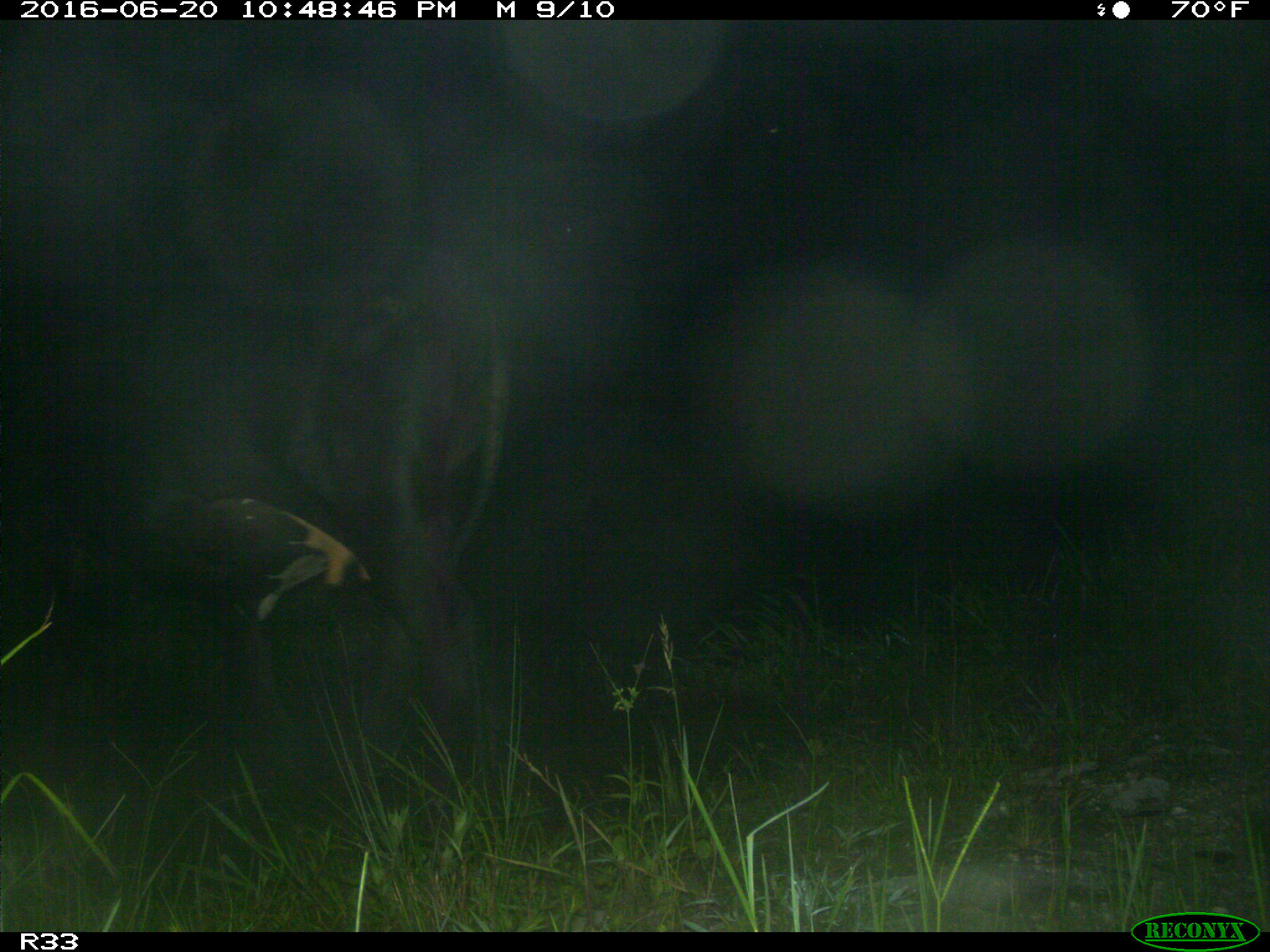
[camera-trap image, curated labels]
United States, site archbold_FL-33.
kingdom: Animalia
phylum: Chordata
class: Mammalia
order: Artiodactyla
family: Bovidae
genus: Bos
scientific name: Bos taurus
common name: domestic cow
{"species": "Bos taurus (domestic cow)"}